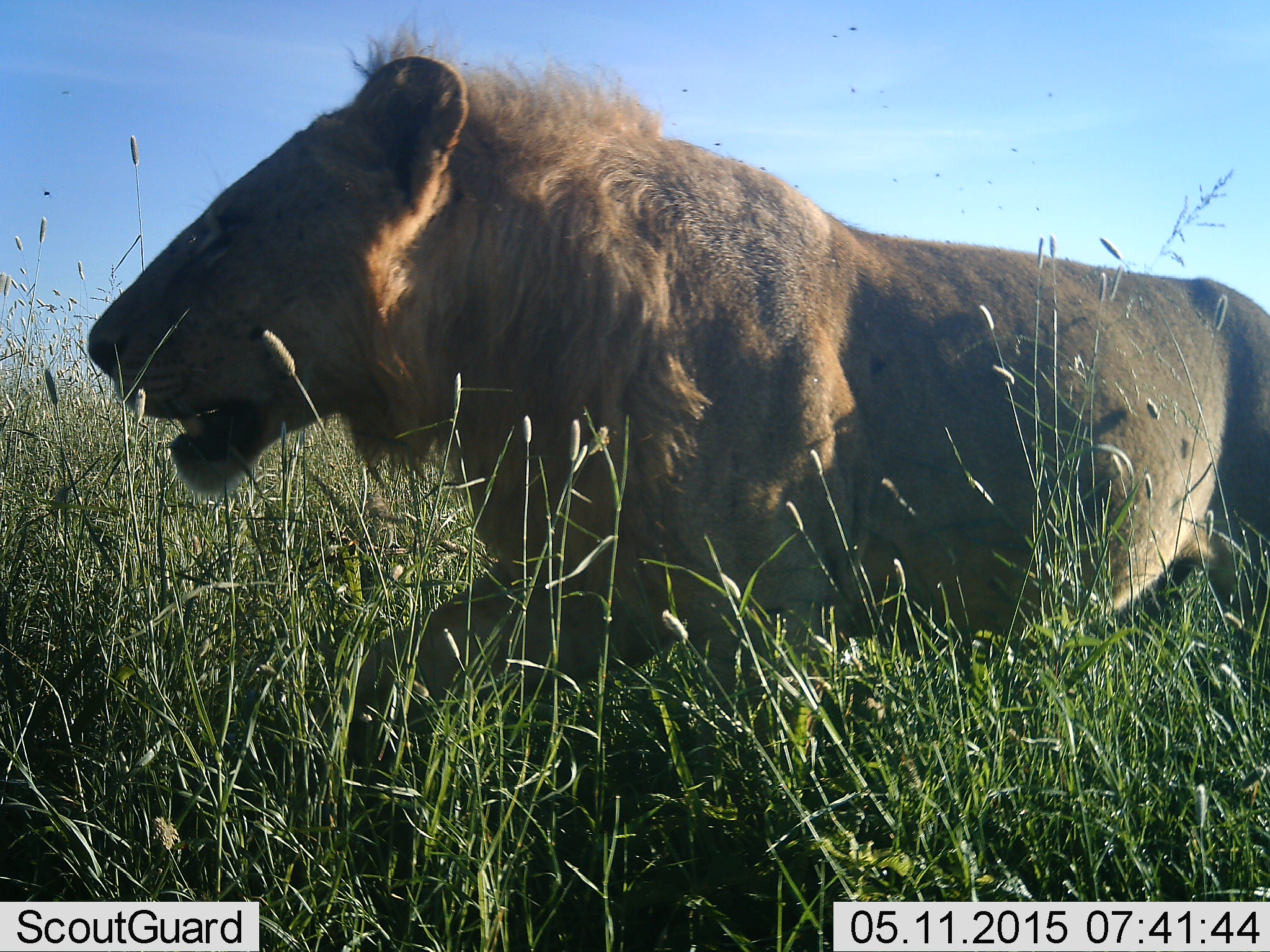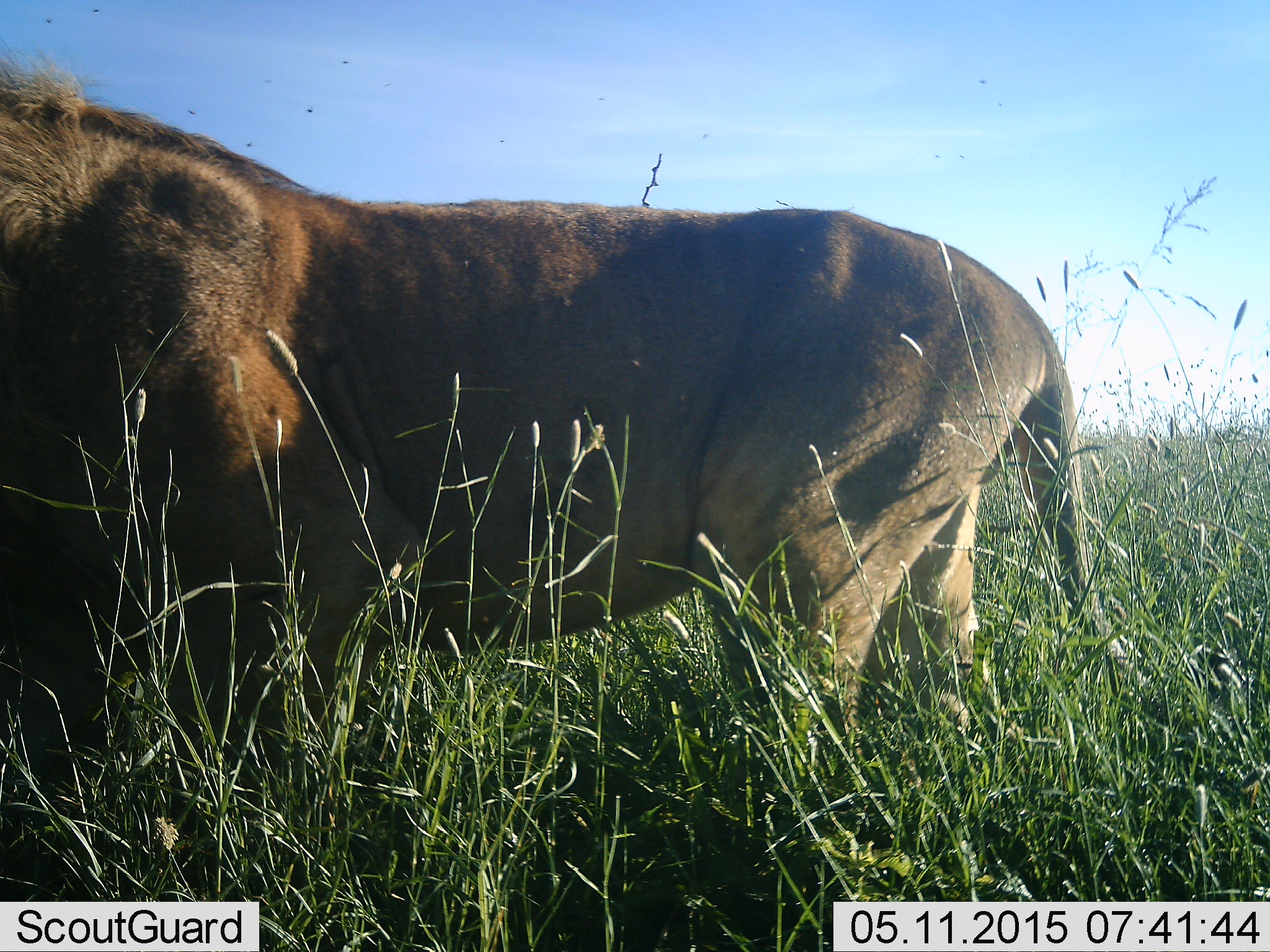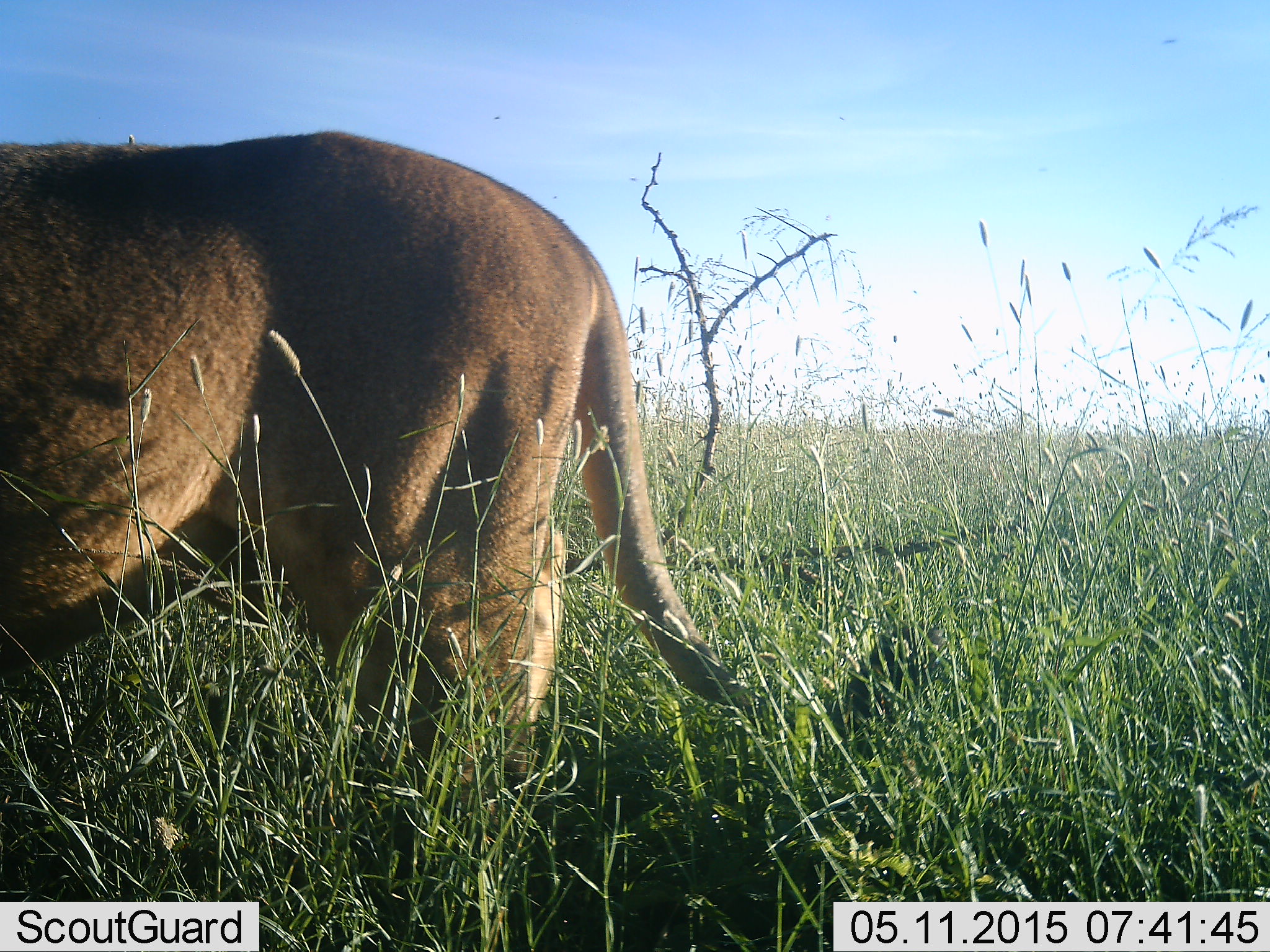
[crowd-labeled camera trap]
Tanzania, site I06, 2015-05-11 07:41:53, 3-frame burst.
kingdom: Animalia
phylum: Chordata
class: Mammalia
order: Carnivora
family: Felidae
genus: Panthera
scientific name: Panthera leo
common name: lion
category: lionmale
Lionmale (lion) (Panthera leo), count 1. Behavior (volunteer vote fractions): standing 0%, resting 0%, moving 100%, interacting 0%. Young present (vote fraction): 0%. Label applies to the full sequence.